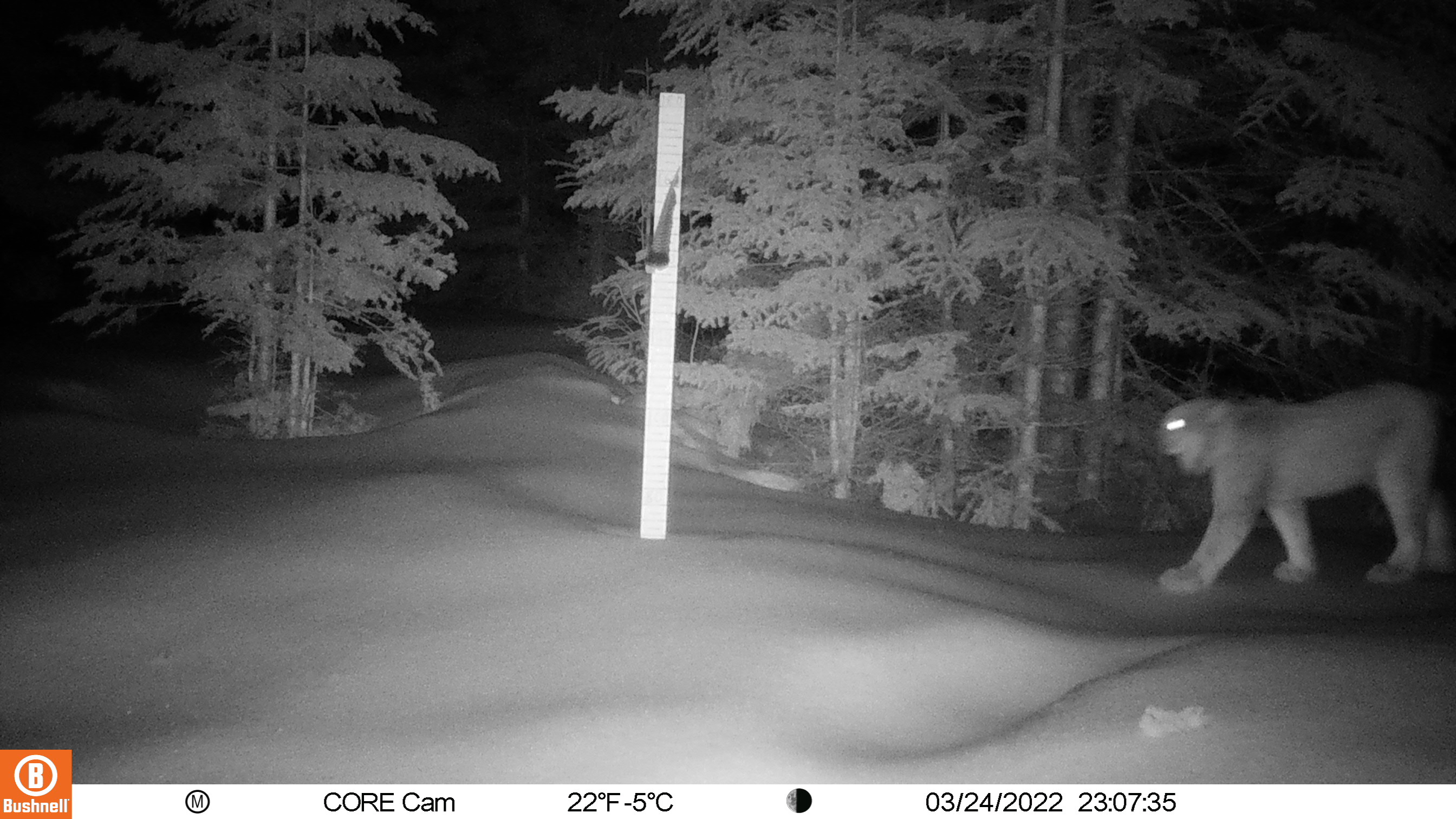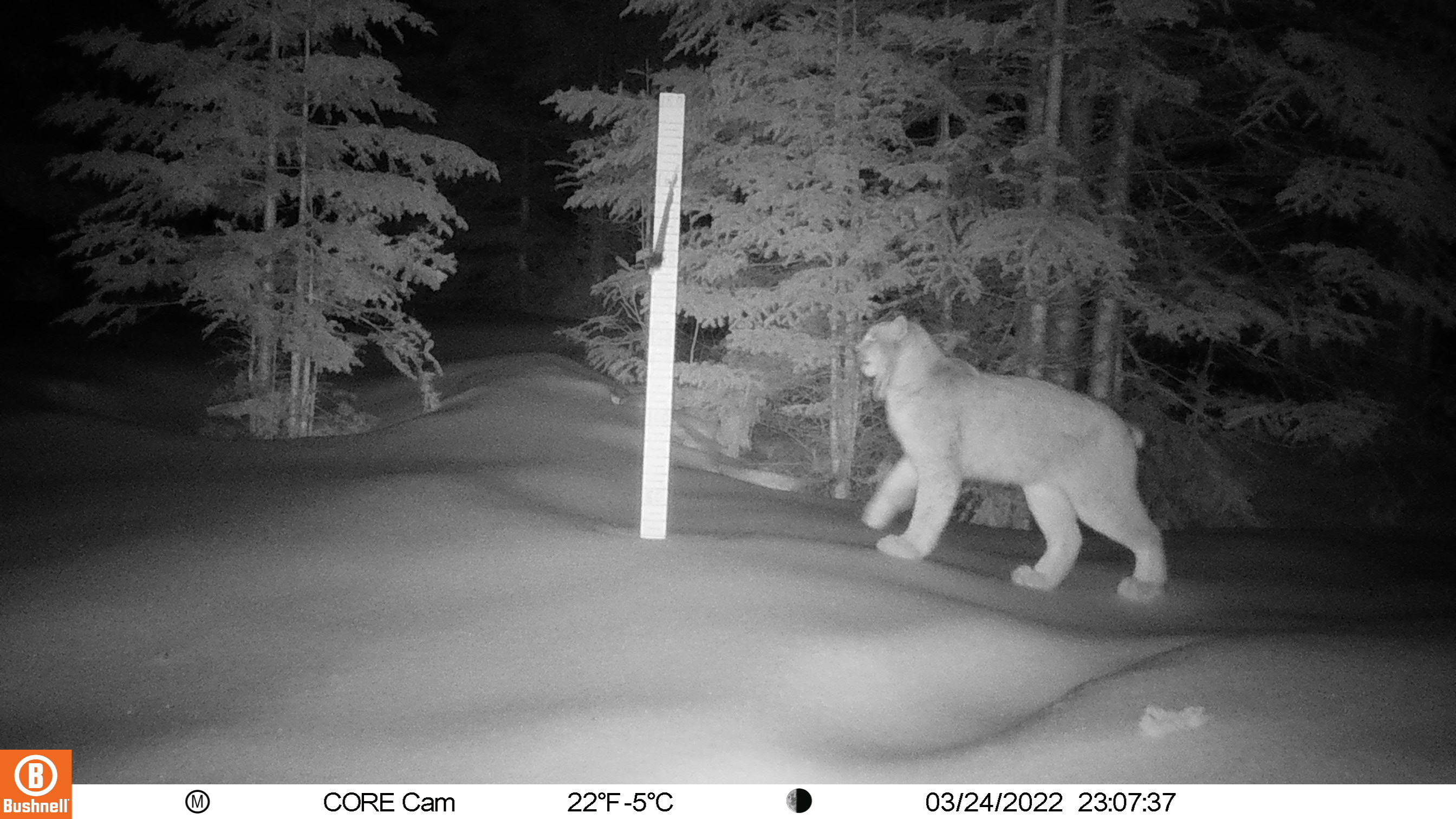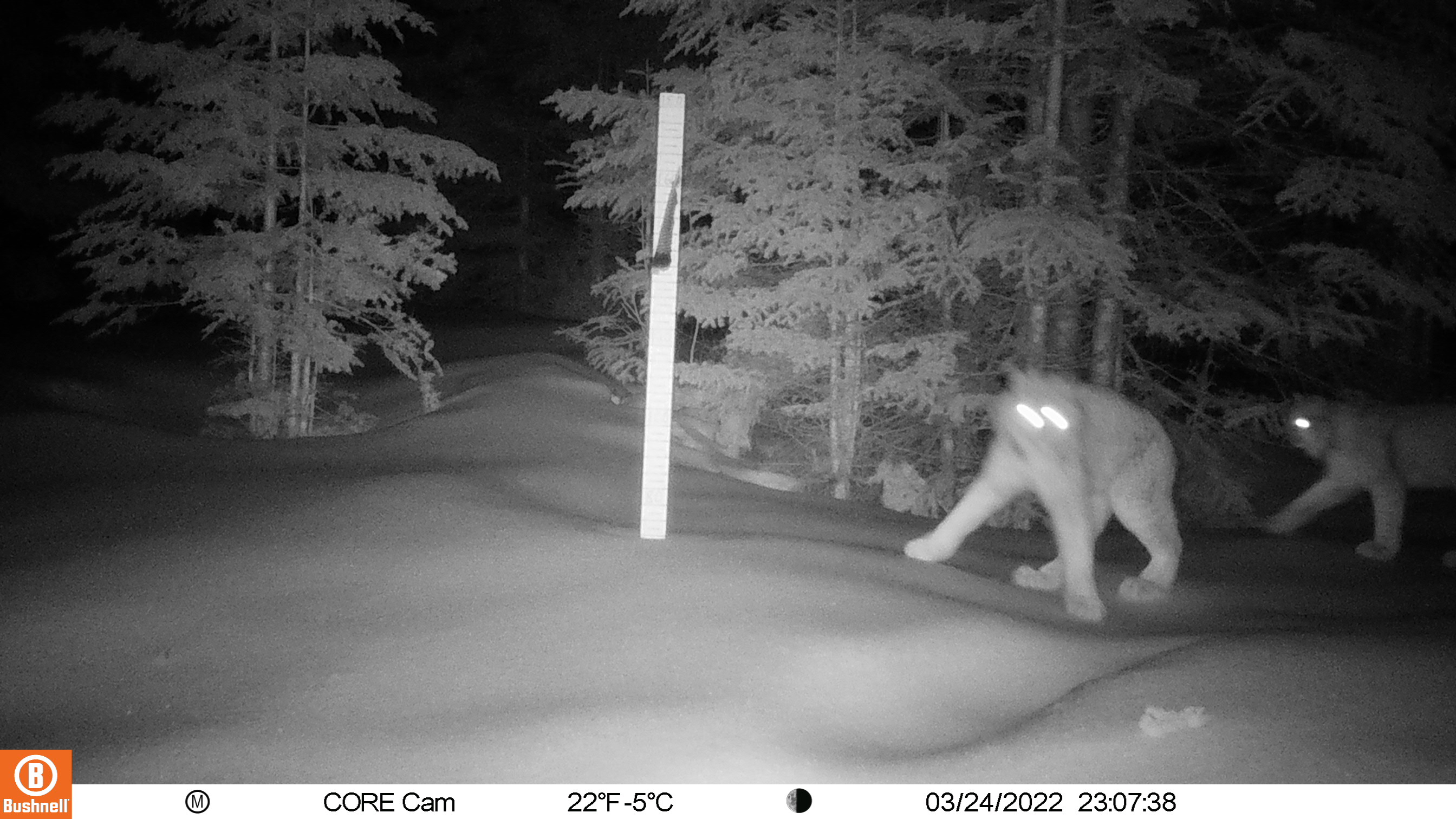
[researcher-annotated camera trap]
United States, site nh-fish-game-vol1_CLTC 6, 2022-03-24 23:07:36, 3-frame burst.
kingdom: Animalia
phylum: Chordata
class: Mammalia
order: Carnivora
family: Felidae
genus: Lynx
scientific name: Lynx canadensis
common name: canada lynx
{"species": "canada lynx (Lynx canadensis)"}